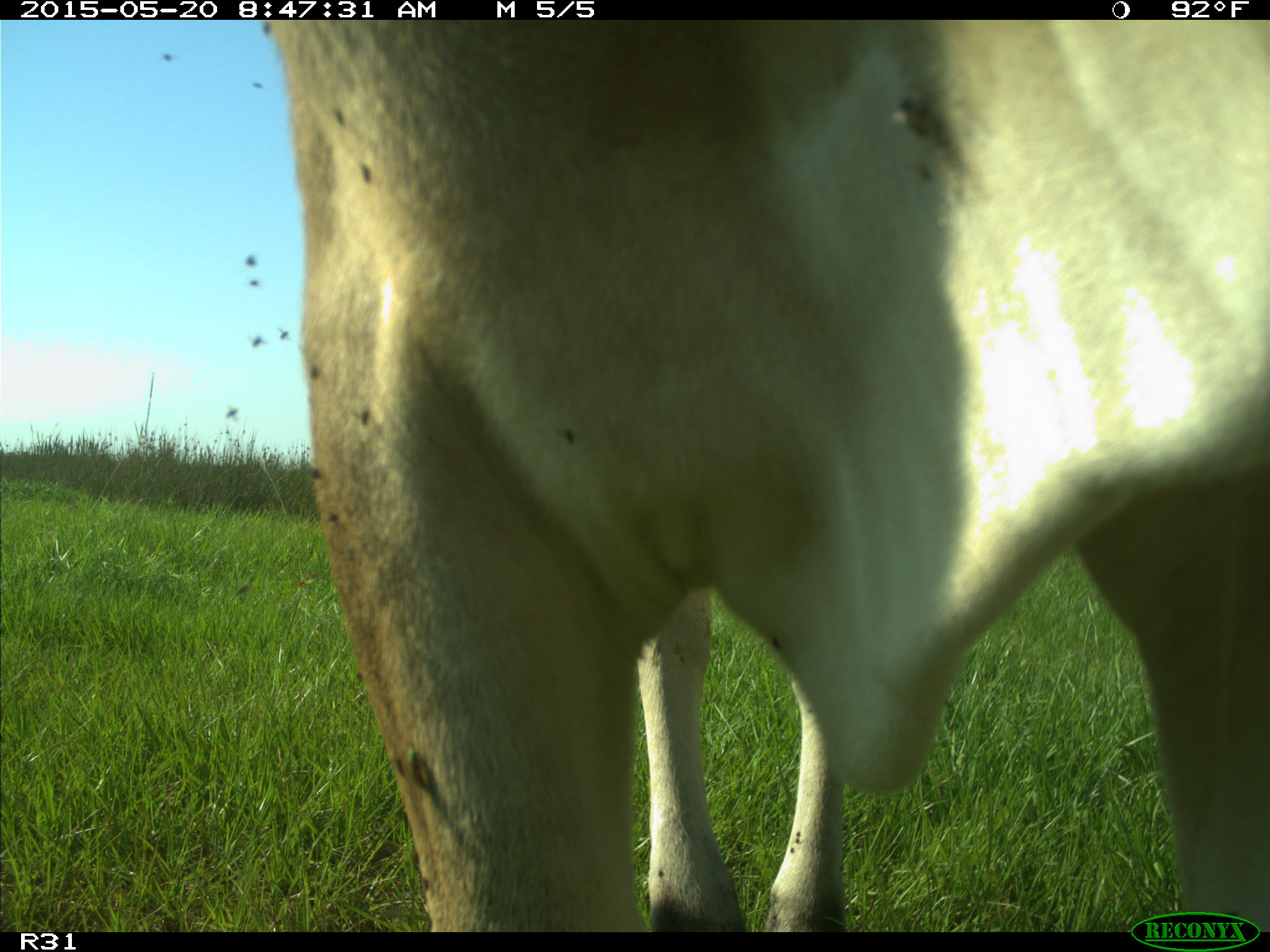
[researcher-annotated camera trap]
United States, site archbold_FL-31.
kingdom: Animalia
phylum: Chordata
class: Mammalia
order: Artiodactyla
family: Bovidae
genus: Bos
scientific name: Bos taurus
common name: domestic cow